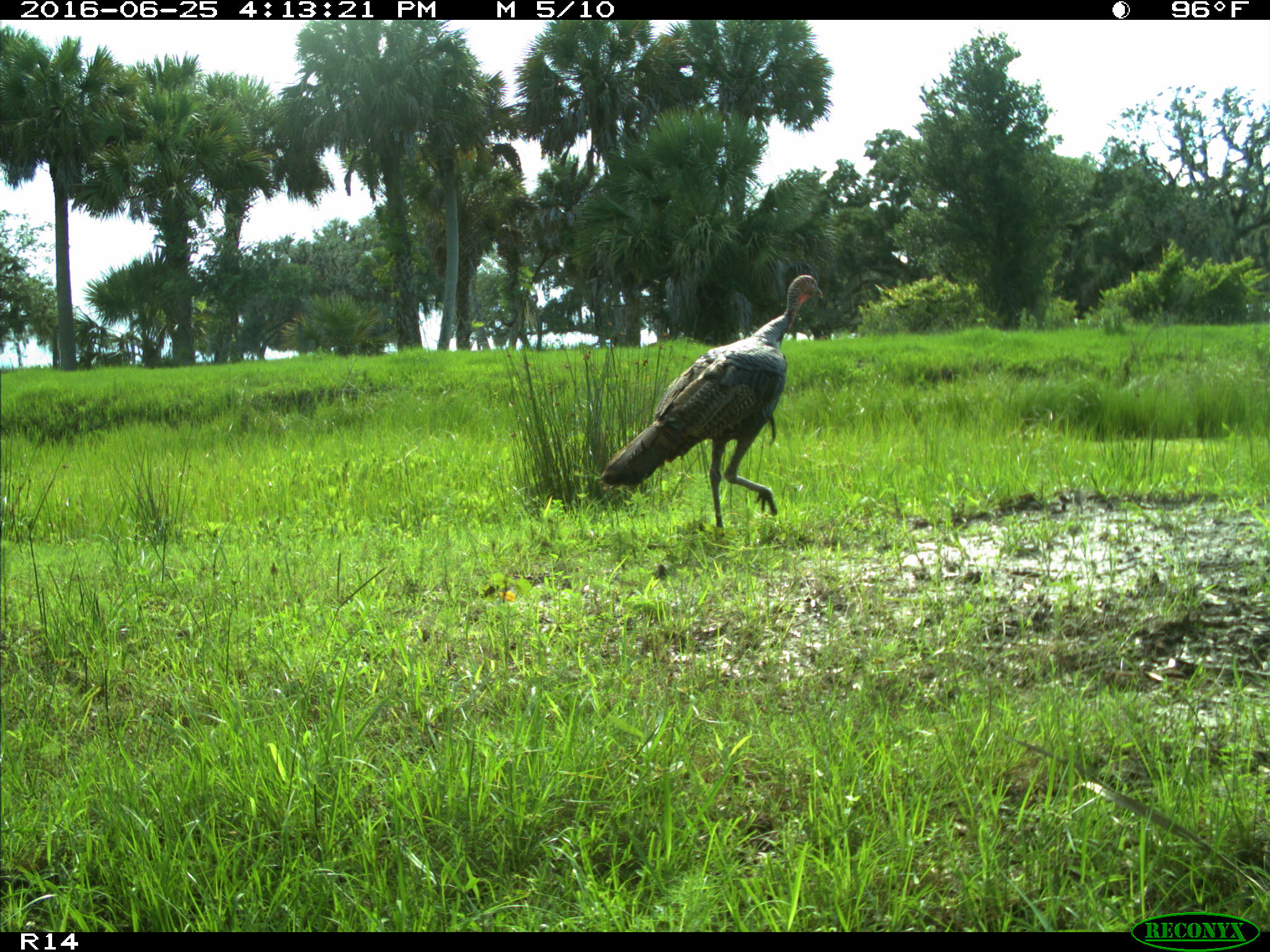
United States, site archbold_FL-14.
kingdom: Animalia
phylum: Chordata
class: Aves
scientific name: Aves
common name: birds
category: unidentified bird